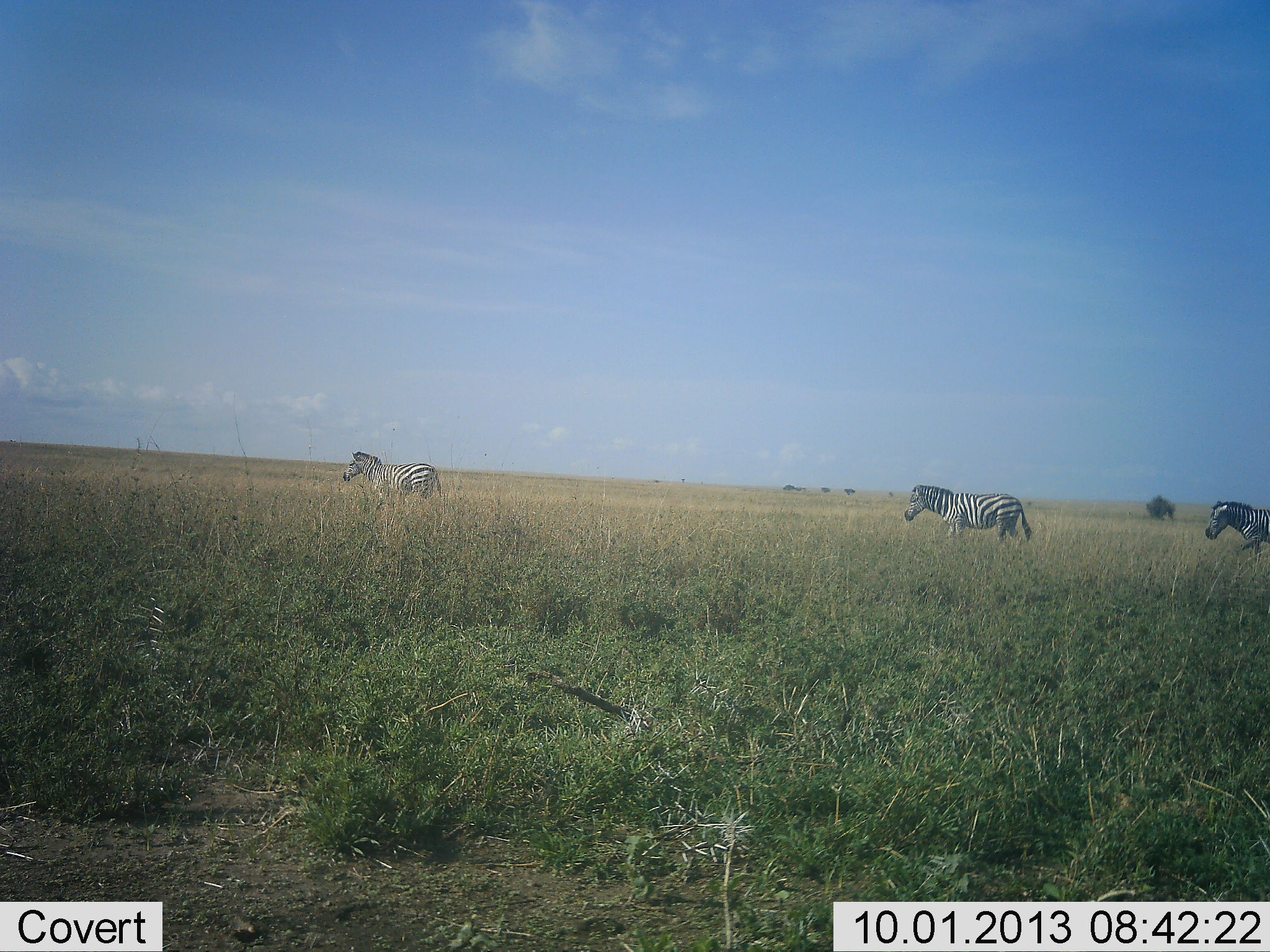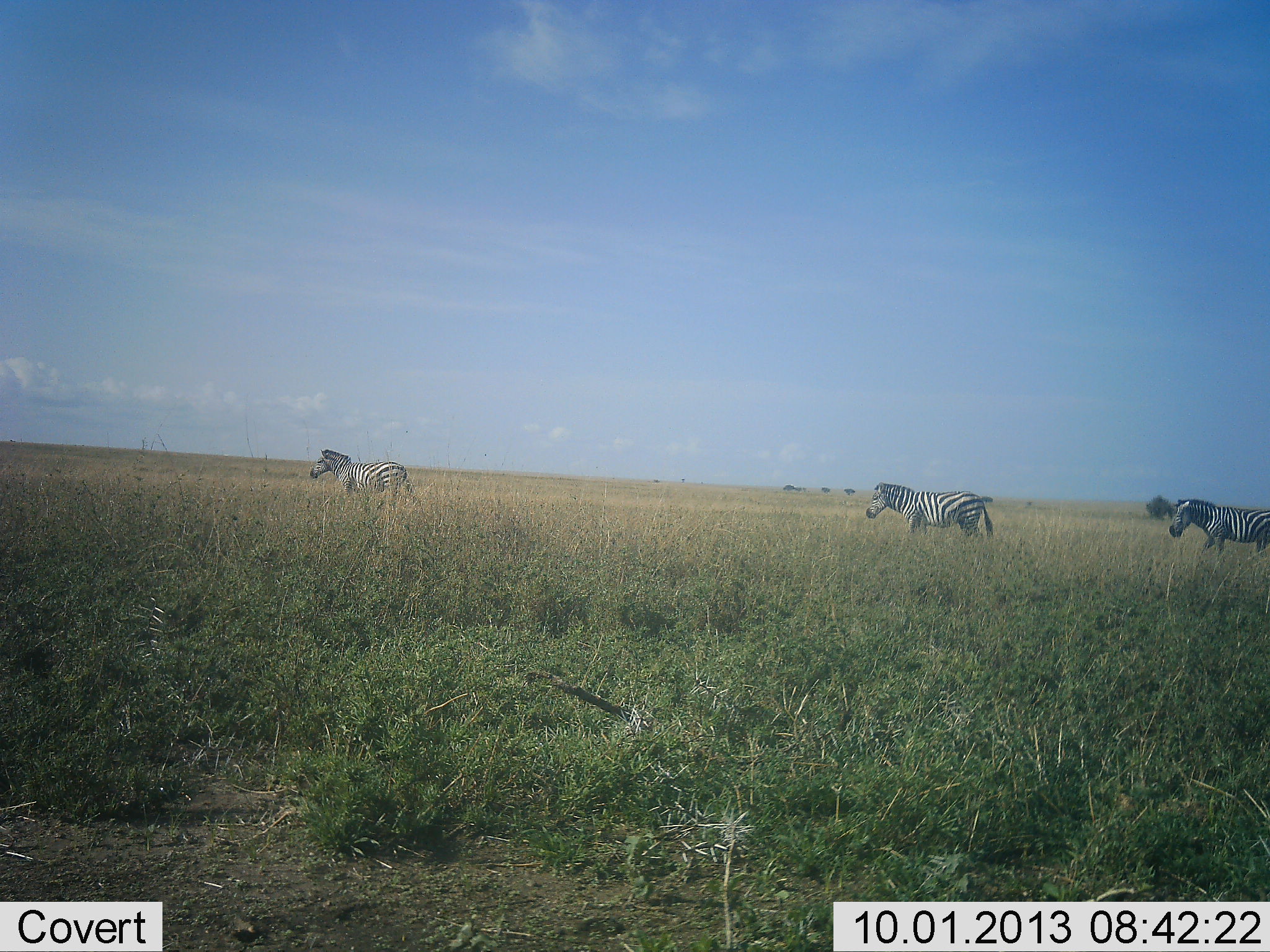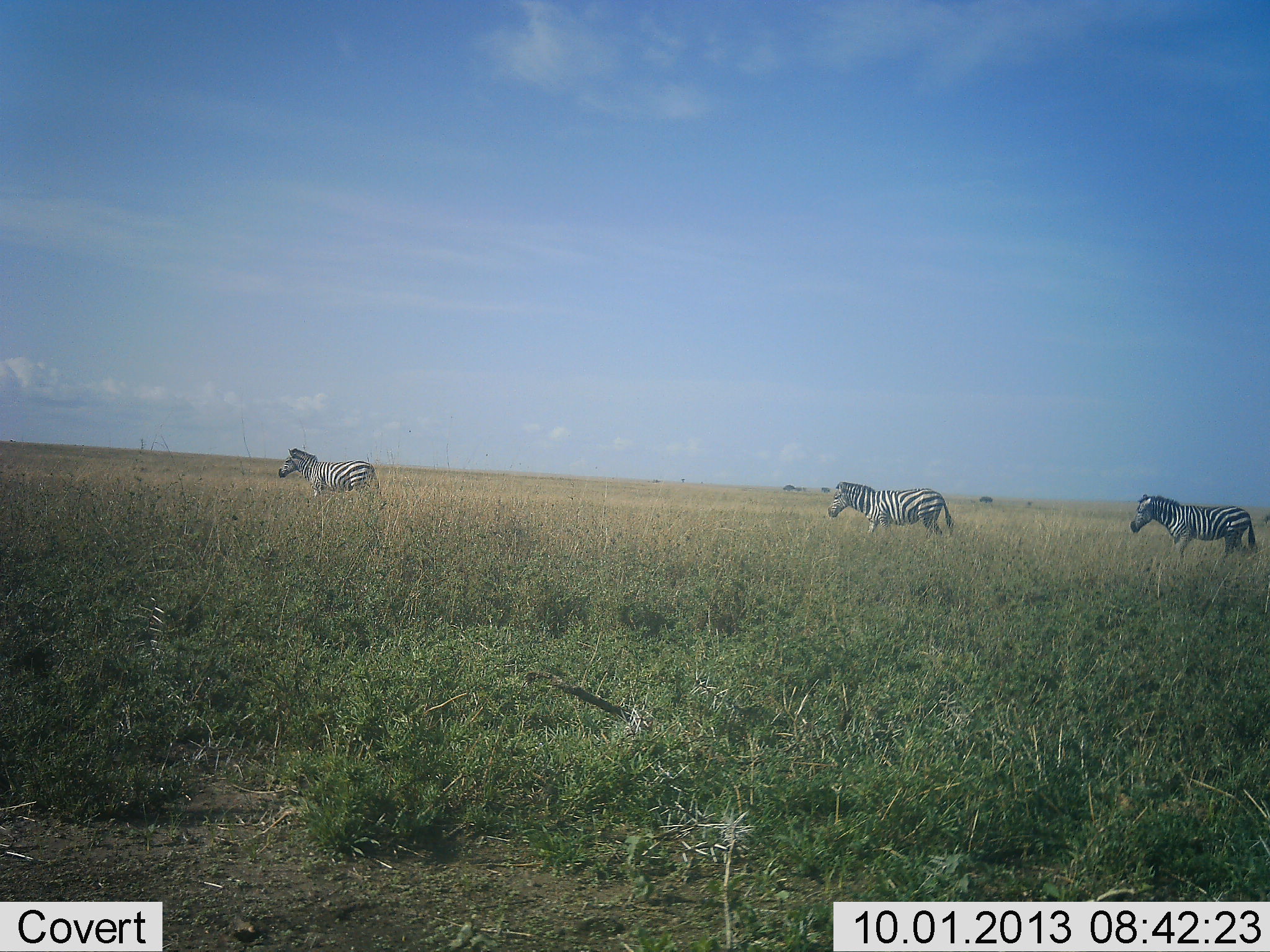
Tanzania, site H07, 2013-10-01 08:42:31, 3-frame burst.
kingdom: Animalia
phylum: Chordata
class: Mammalia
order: Perissodactyla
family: Equidae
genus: Equus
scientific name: Equus quagga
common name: plains zebra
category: zebra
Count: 3.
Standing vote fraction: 0%.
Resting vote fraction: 0%.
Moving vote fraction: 100%.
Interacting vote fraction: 0%.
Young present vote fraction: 0%.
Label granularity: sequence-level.